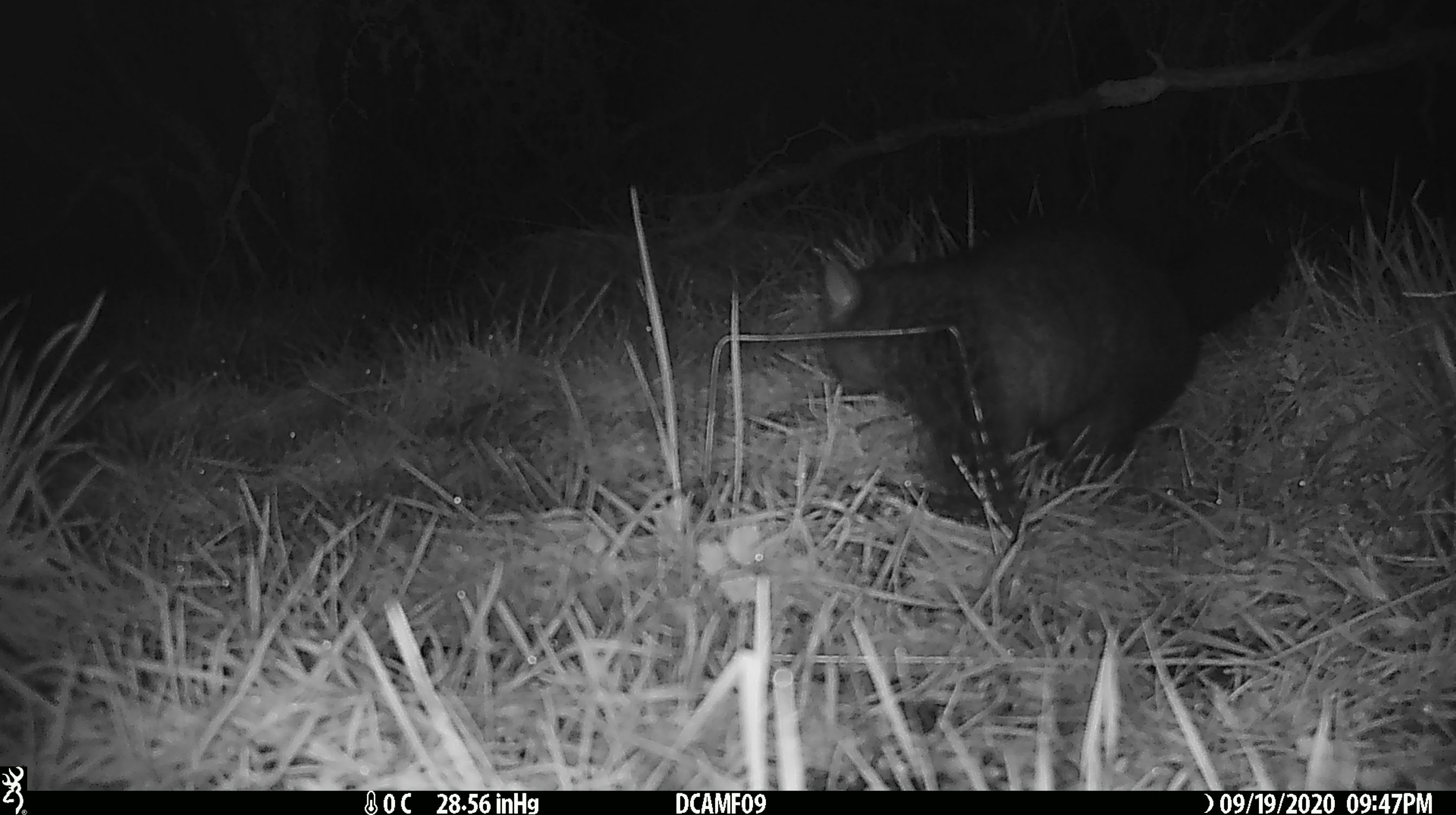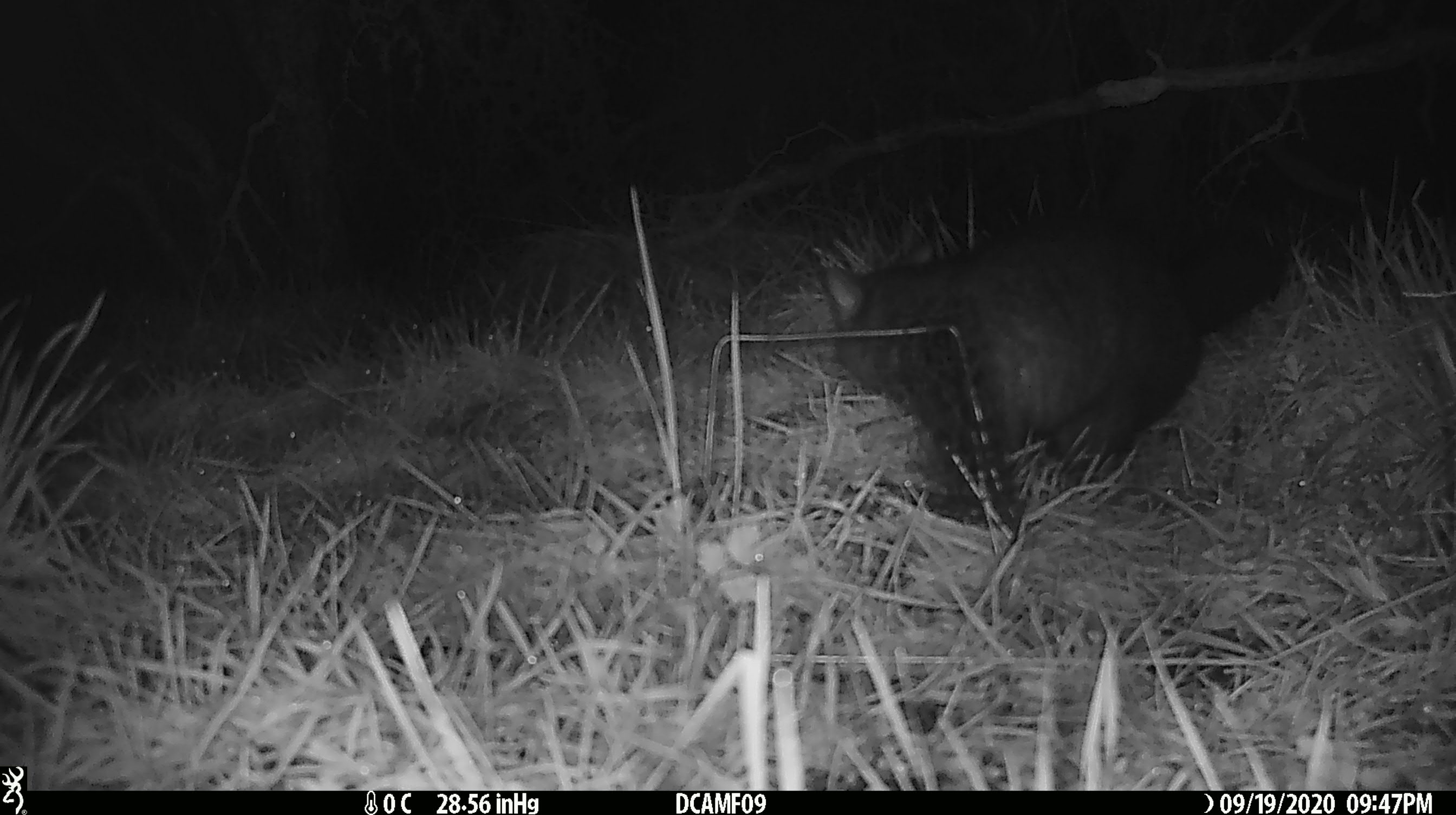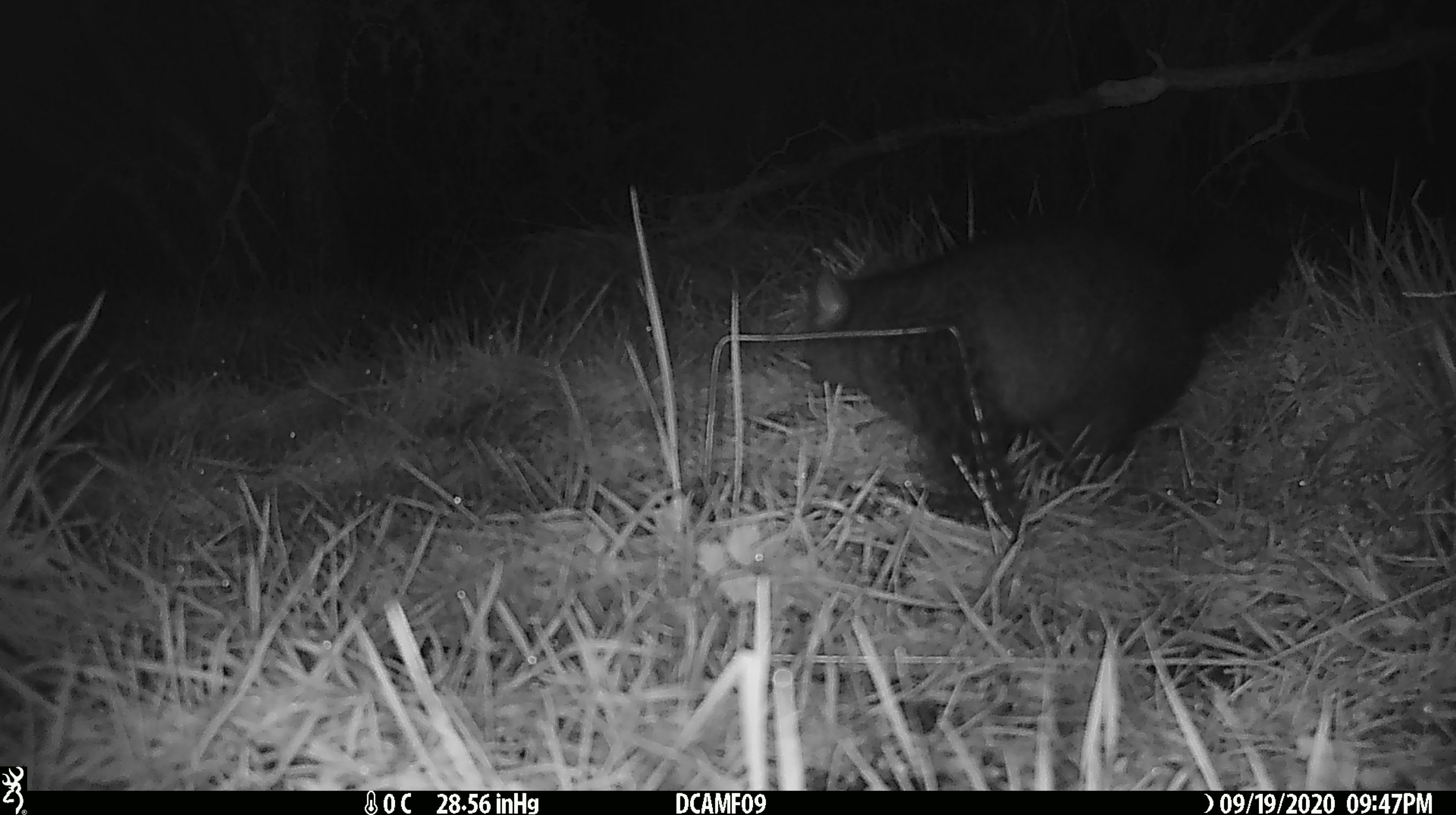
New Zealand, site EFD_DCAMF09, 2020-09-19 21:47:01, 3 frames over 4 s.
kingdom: Animalia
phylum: Chordata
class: Mammalia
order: Diprotodontia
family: Phalangeridae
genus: Trichosurus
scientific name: Trichosurus vulpecula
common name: common brushtail possum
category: possum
Possum (common brushtail possum) (Trichosurus vulpecula).